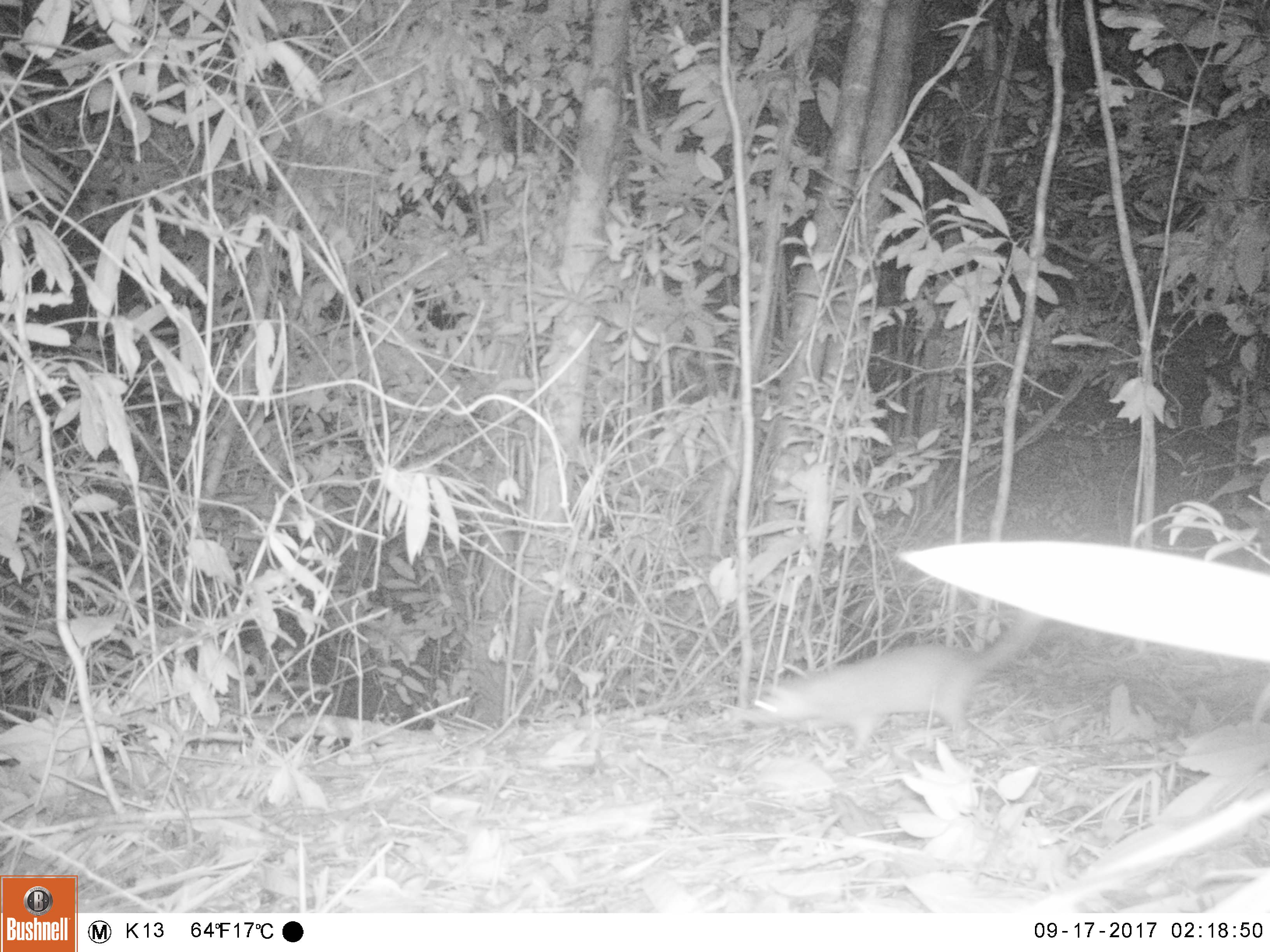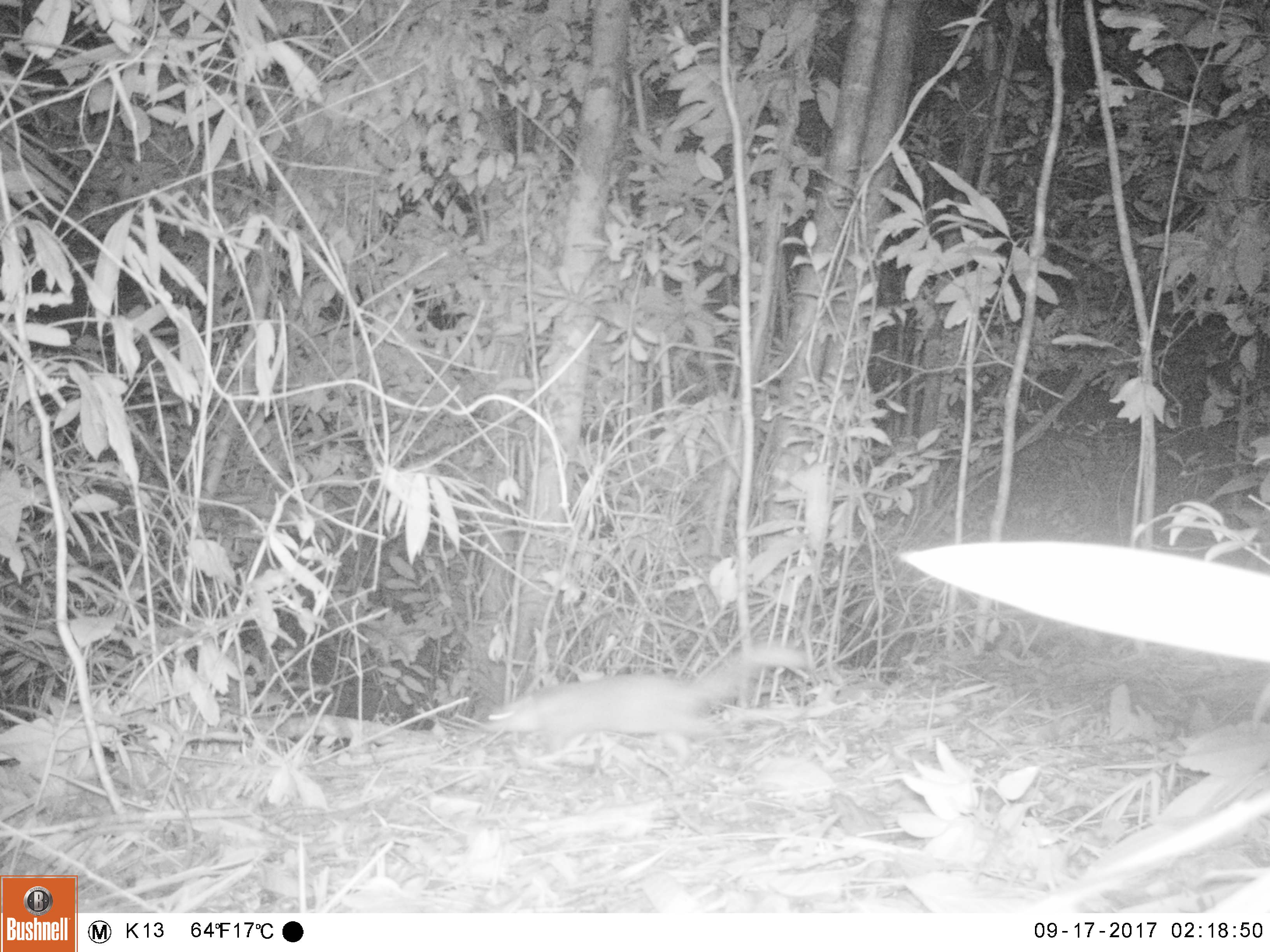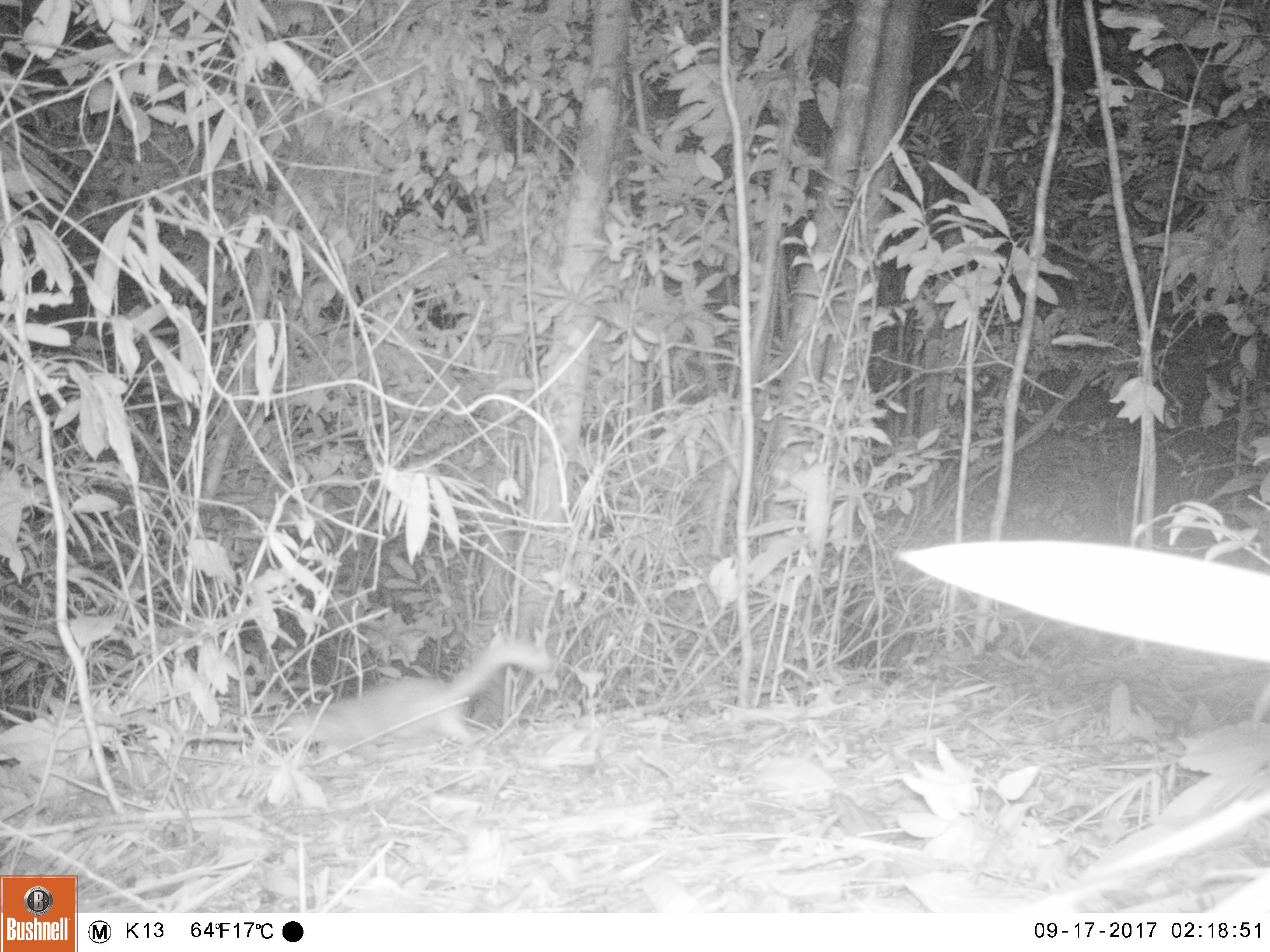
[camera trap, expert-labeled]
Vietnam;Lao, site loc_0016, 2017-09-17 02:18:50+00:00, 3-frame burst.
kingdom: Animalia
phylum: Chordata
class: Mammalia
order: Carnivora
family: Mustelidae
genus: Melogale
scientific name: Melogale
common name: ferret badger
Ferret badger (Melogale). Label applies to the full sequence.